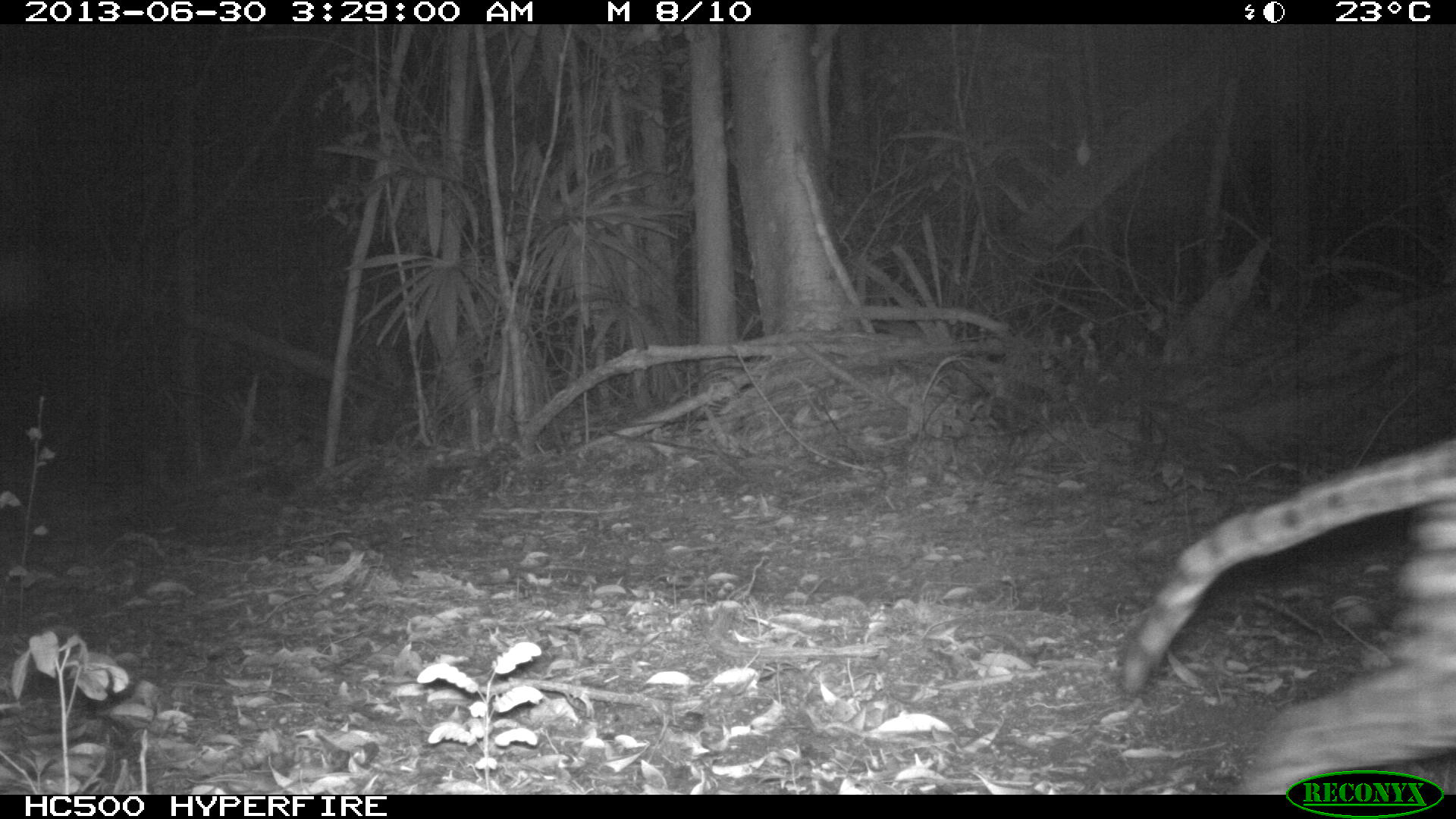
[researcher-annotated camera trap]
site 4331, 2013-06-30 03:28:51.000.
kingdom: Animalia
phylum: Chordata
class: Mammalia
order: Carnivora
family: Felidae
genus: Leopardus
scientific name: Leopardus pardalis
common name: ocelot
Leopardus pardalis (ocelot), count 1.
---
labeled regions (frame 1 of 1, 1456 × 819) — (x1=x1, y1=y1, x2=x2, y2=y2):
leopardus pardalis: (x1=1118, y1=424, x2=1456, y2=793)